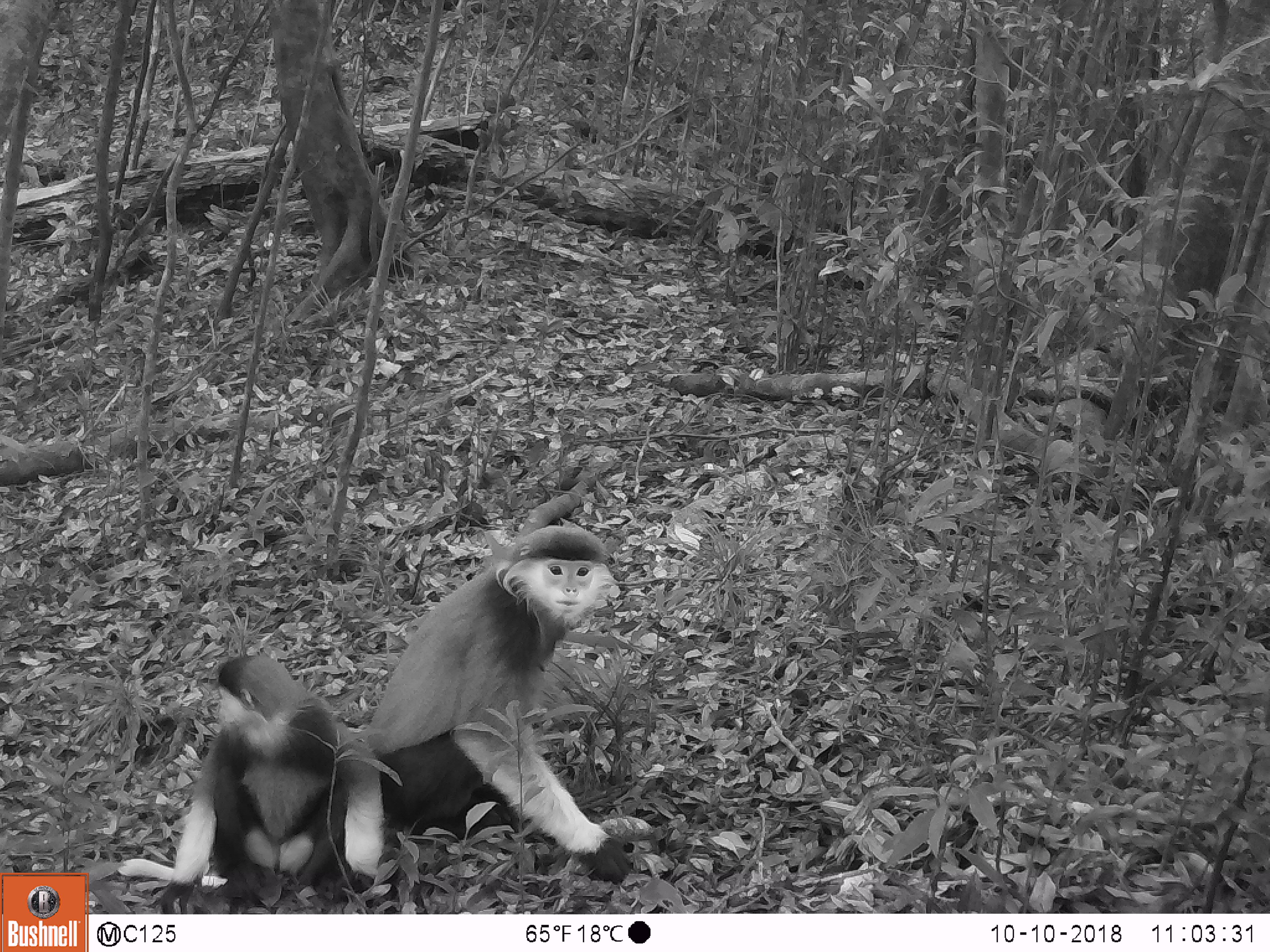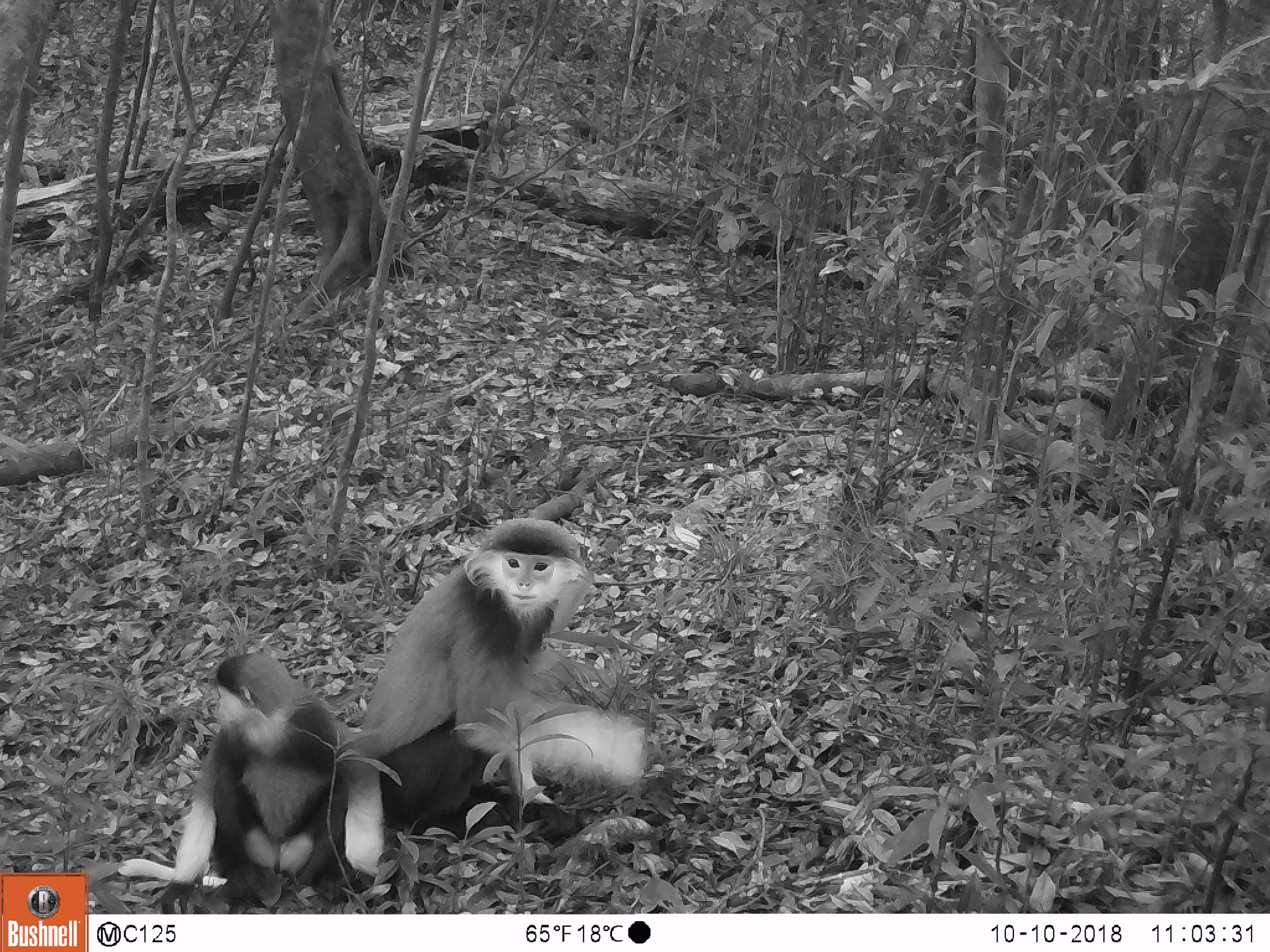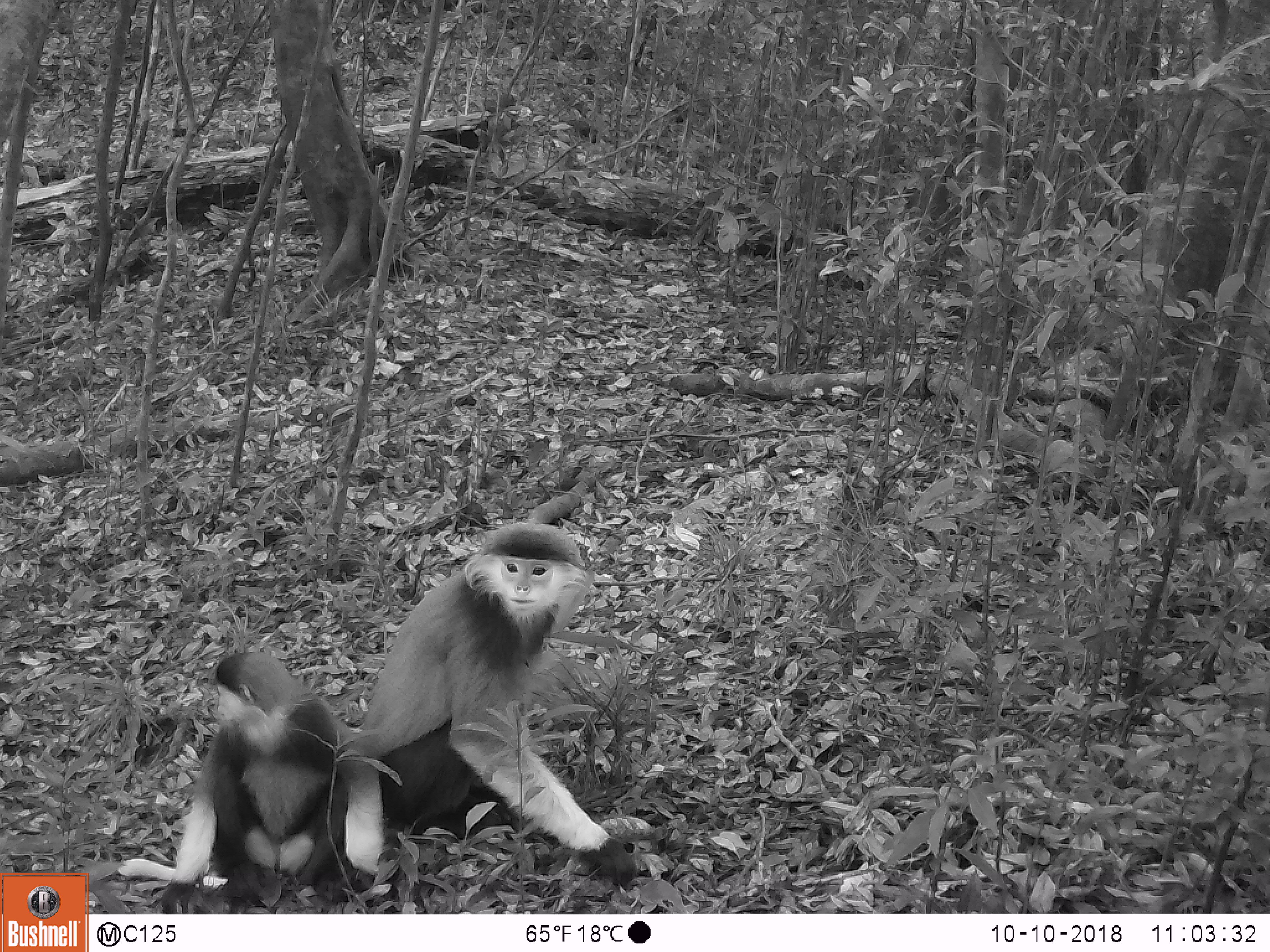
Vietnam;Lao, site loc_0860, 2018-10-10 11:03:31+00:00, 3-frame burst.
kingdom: Animalia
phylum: Chordata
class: Mammalia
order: Primates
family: Cercopithecidae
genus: Pygathrix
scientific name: Pygathrix nemaeus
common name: red-shanked douc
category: red shanked douc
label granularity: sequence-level